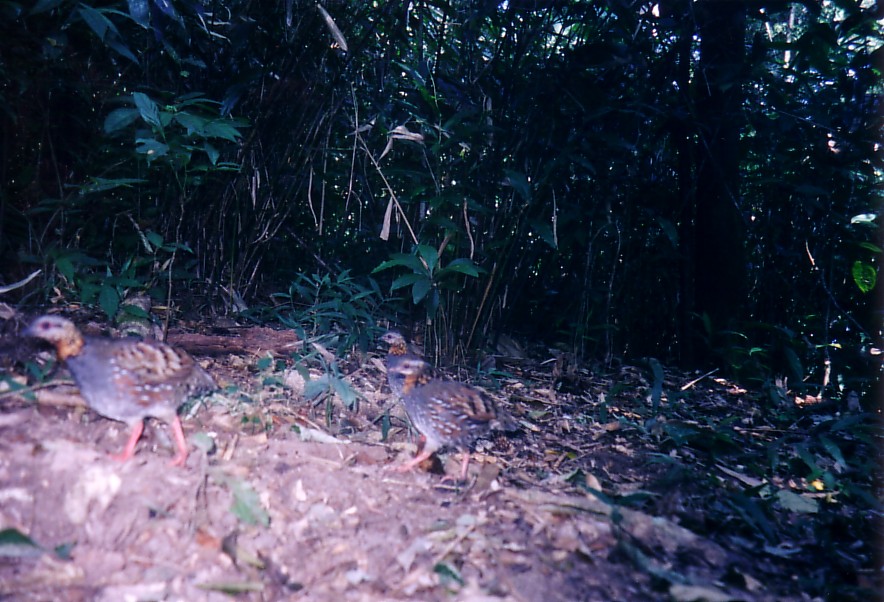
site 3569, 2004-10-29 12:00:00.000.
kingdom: Animalia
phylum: Chordata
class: Aves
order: Galliformes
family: Phasianidae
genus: Arborophila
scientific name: Arborophila rufogularis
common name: rufous-throated partridge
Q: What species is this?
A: Arborophila rufogularis (rufous-throated partridge).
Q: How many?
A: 3.